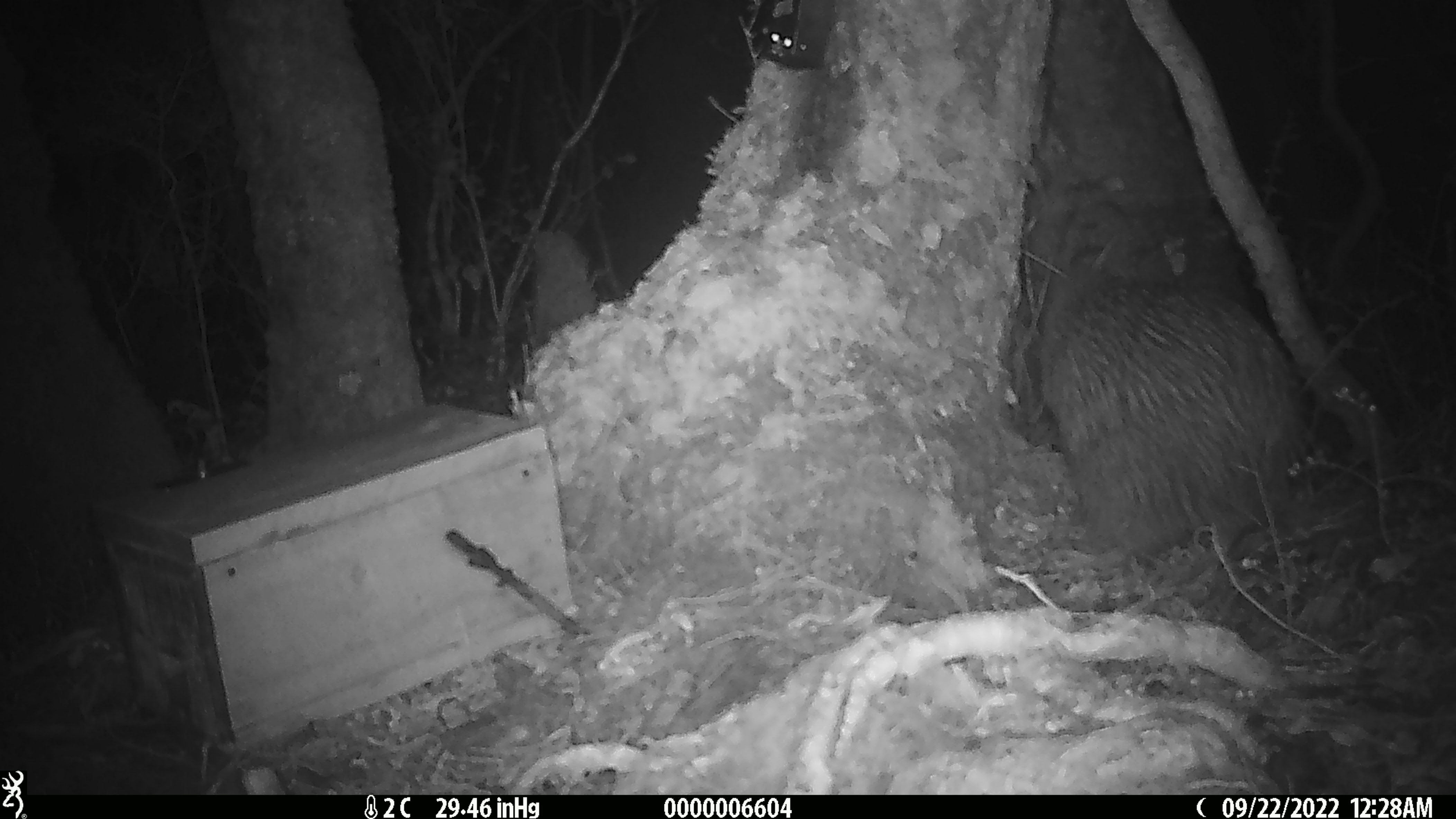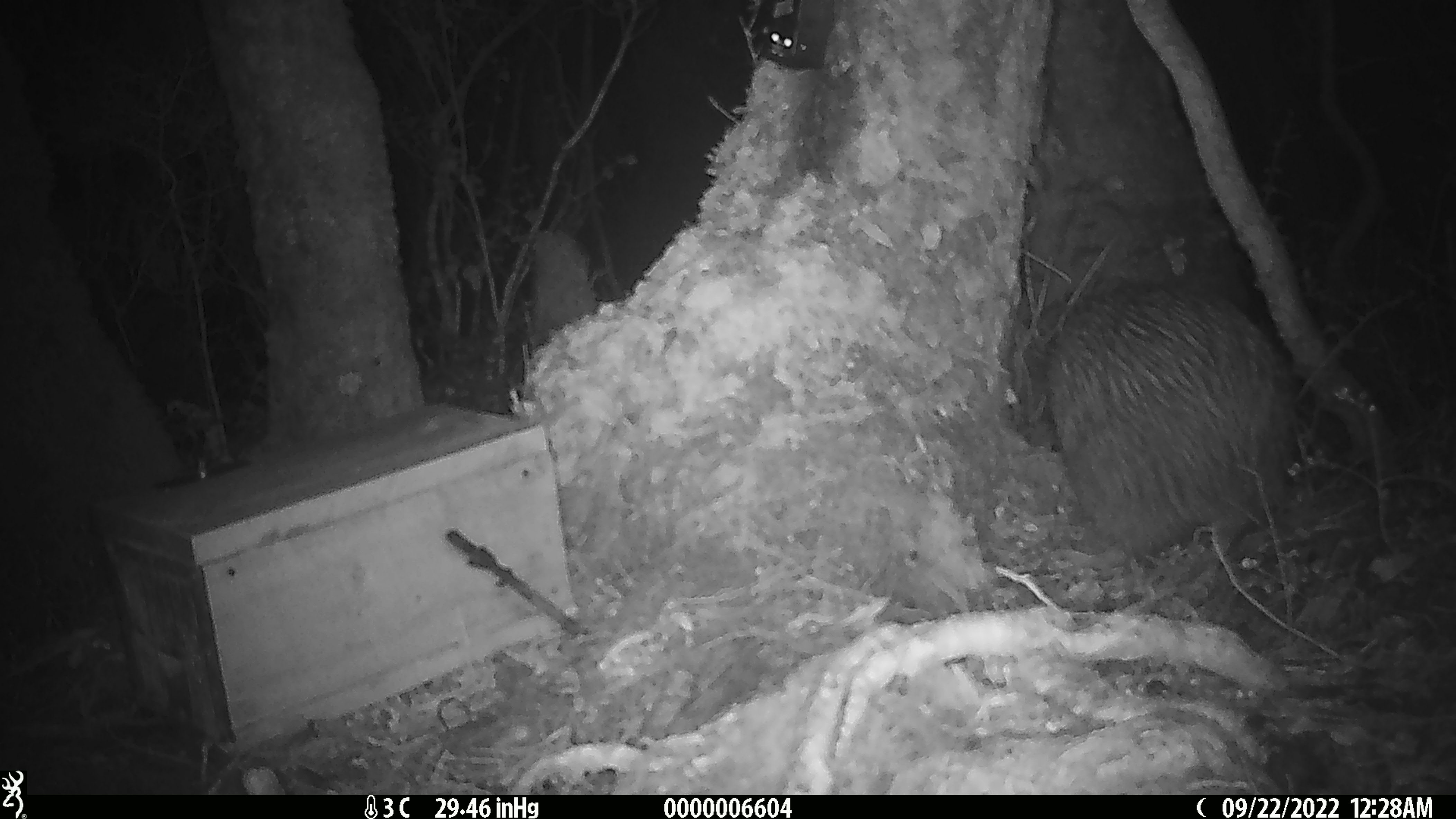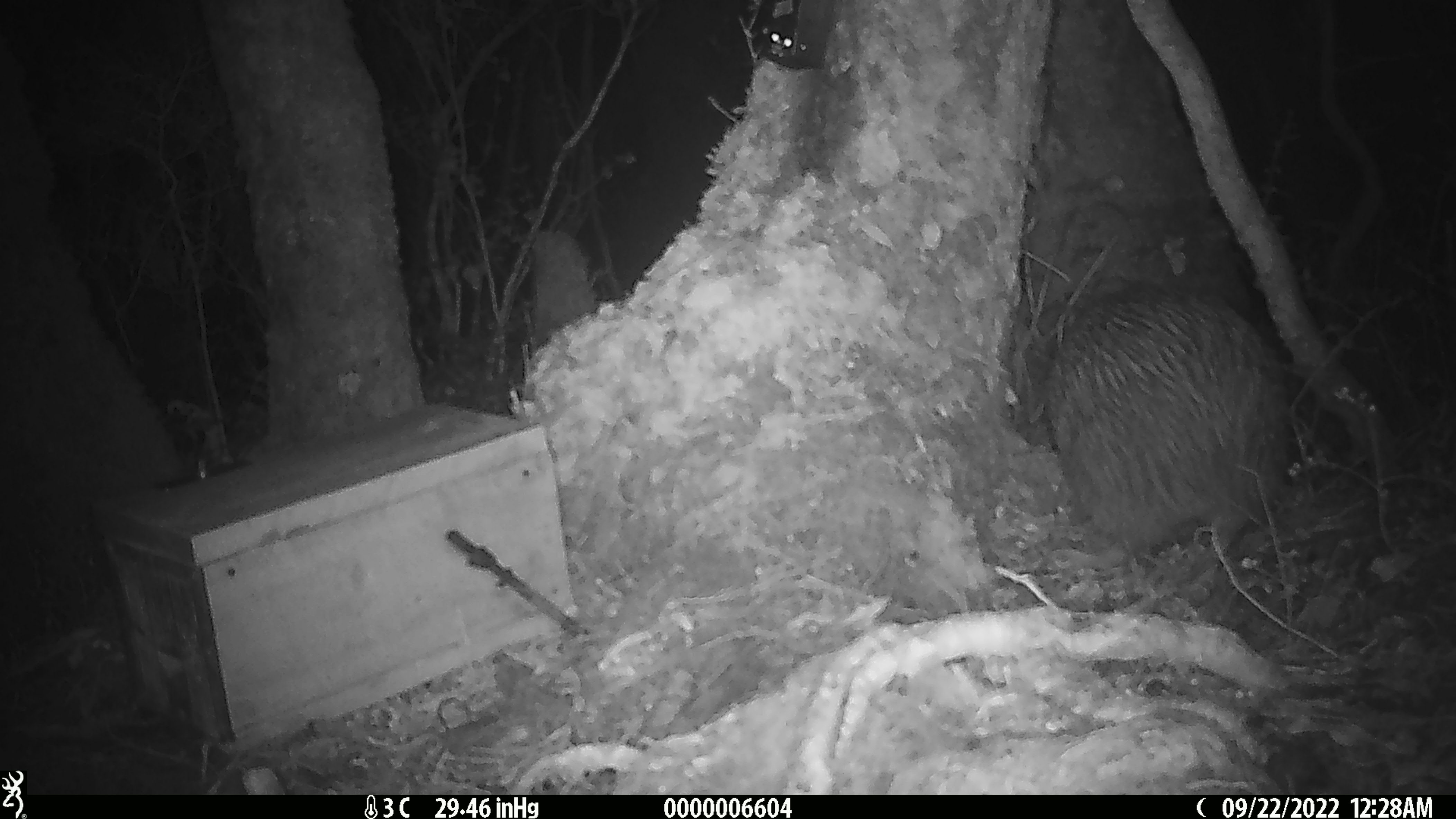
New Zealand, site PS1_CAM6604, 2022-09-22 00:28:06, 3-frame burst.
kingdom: Animalia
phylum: Chordata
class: Aves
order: Apterygiformes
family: Apterygidae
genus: Apteryx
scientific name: Apteryx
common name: kiwi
Kiwi (Apteryx).